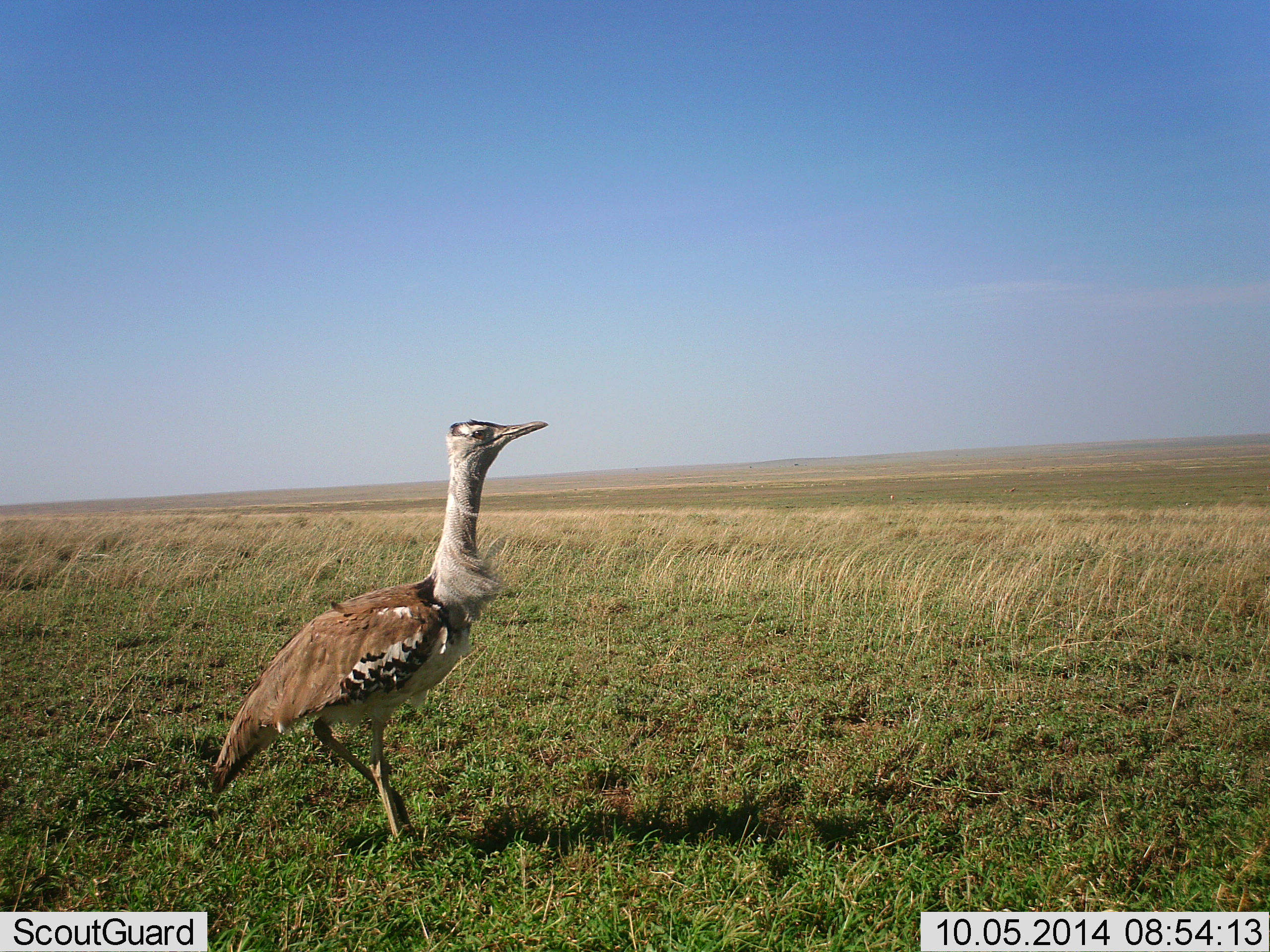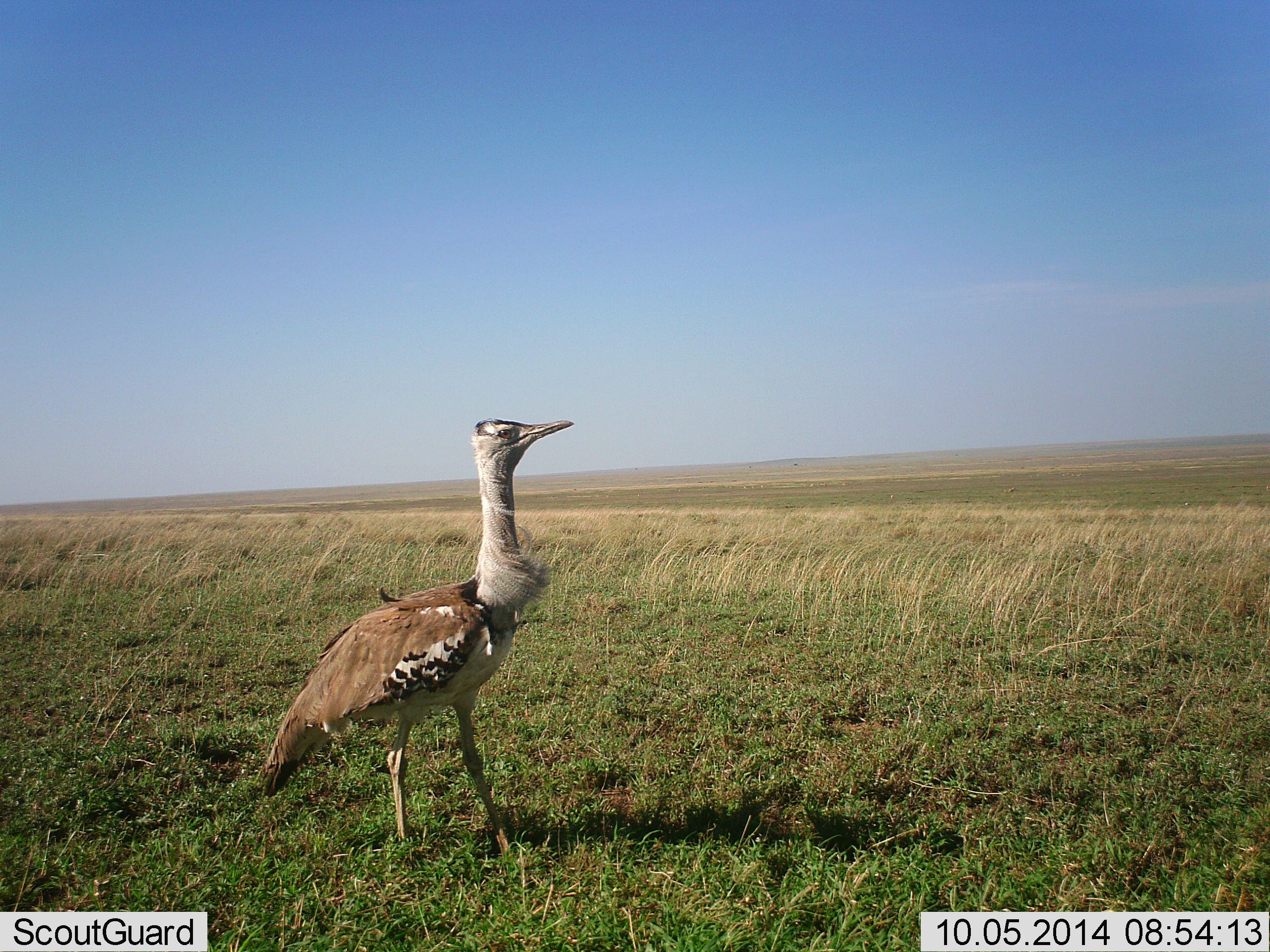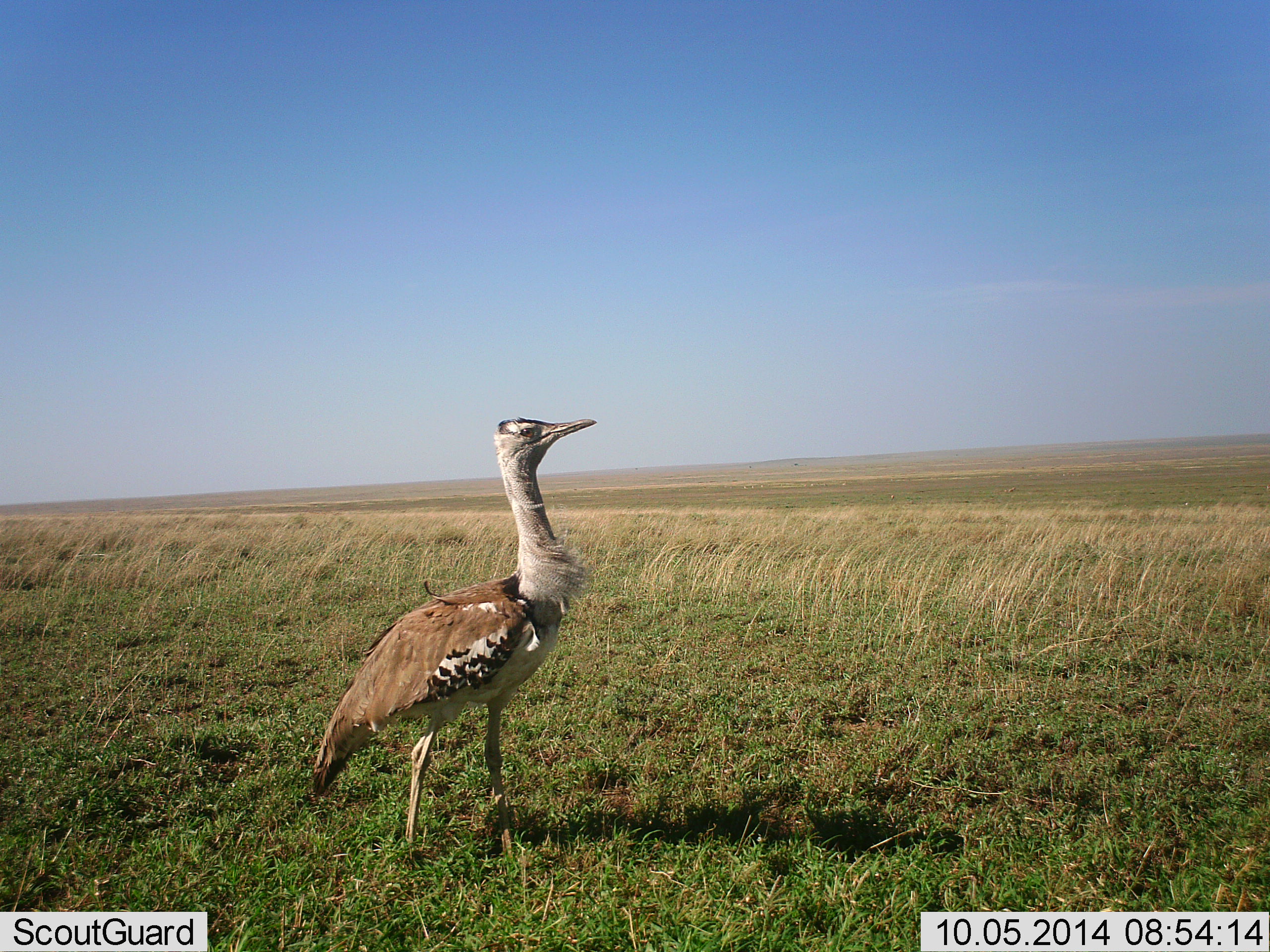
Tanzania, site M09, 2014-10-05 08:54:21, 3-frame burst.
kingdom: Animalia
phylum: Chordata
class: Aves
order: Otidiformes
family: Otididae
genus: Ardeotis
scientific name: Ardeotis kori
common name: kori bustard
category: koribustard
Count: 1.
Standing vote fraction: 50%.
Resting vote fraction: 0%.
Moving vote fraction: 60%.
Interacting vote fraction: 0%.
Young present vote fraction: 0%.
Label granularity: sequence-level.